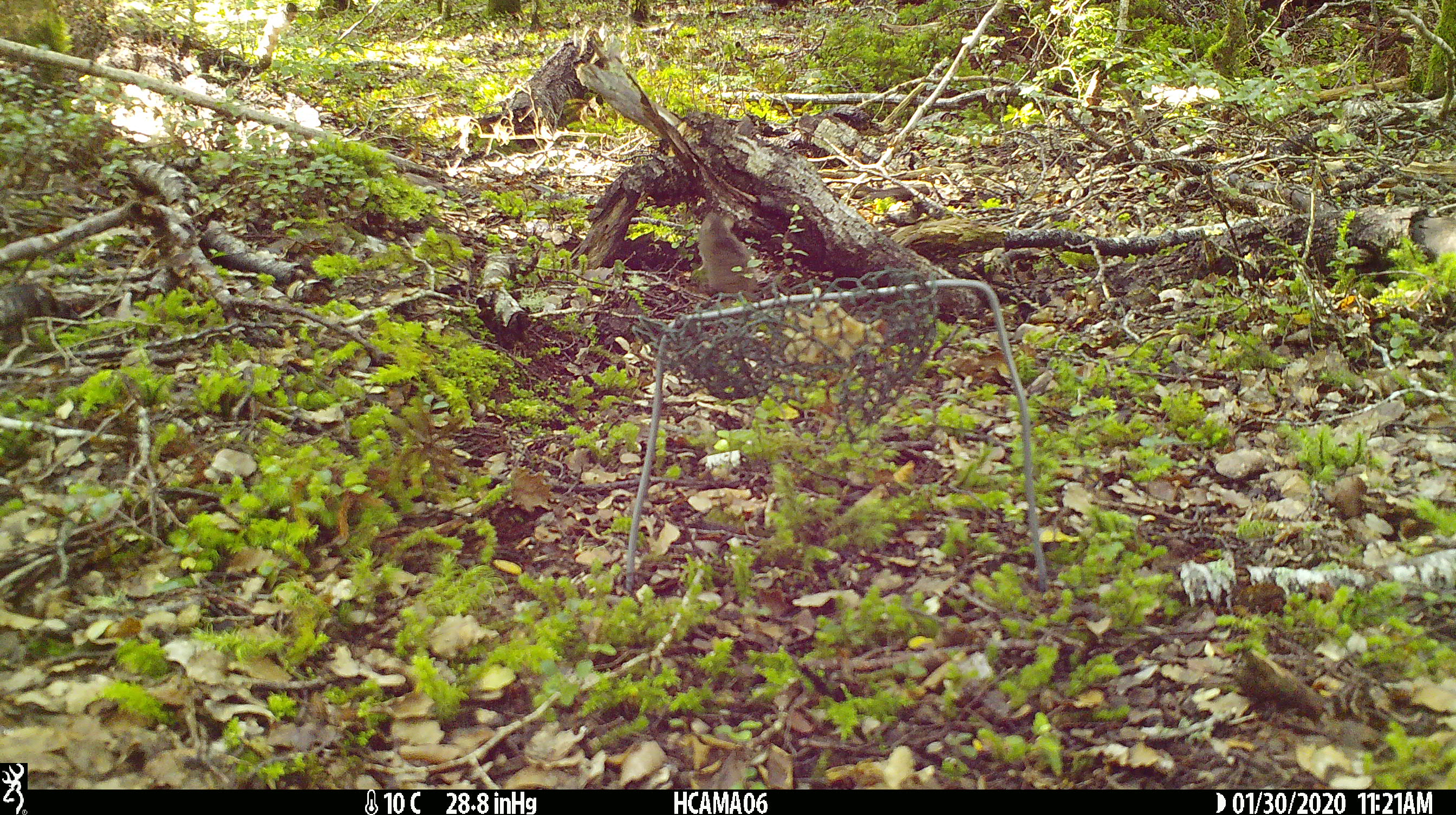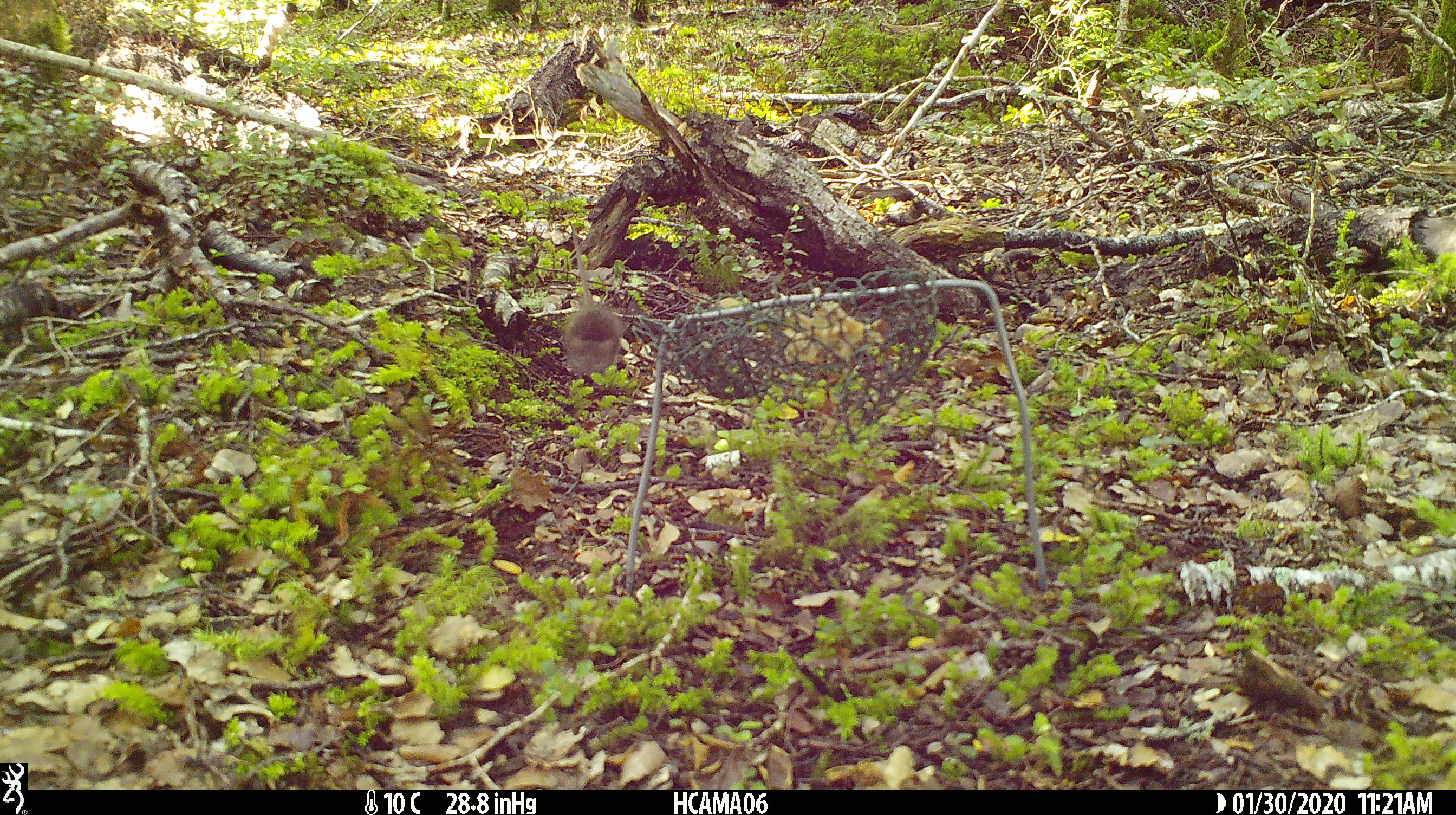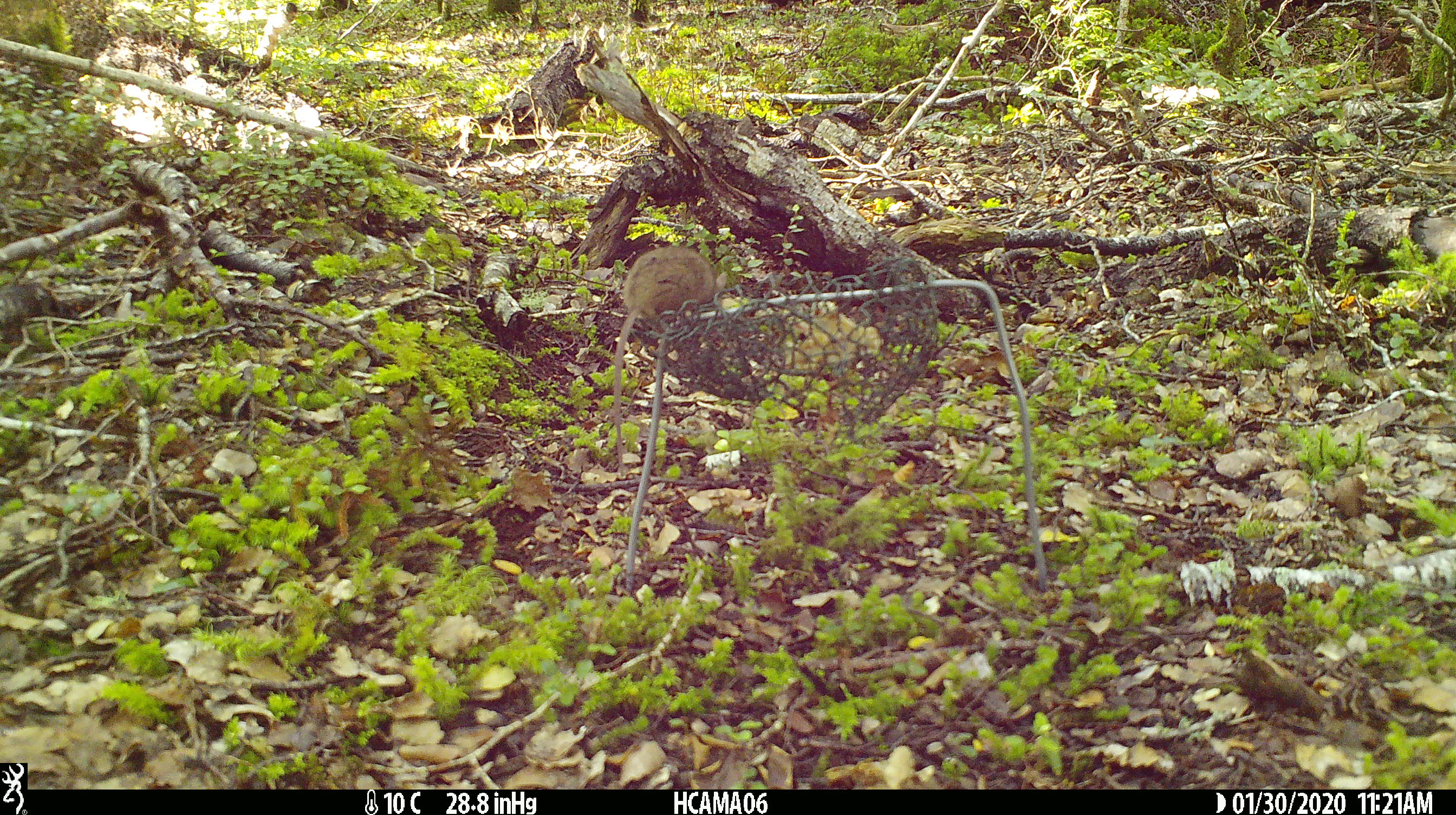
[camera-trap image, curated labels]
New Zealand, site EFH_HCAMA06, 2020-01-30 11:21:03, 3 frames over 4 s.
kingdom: Animalia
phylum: Chordata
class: Mammalia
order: Rodentia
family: Muridae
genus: Mus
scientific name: Mus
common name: mouse